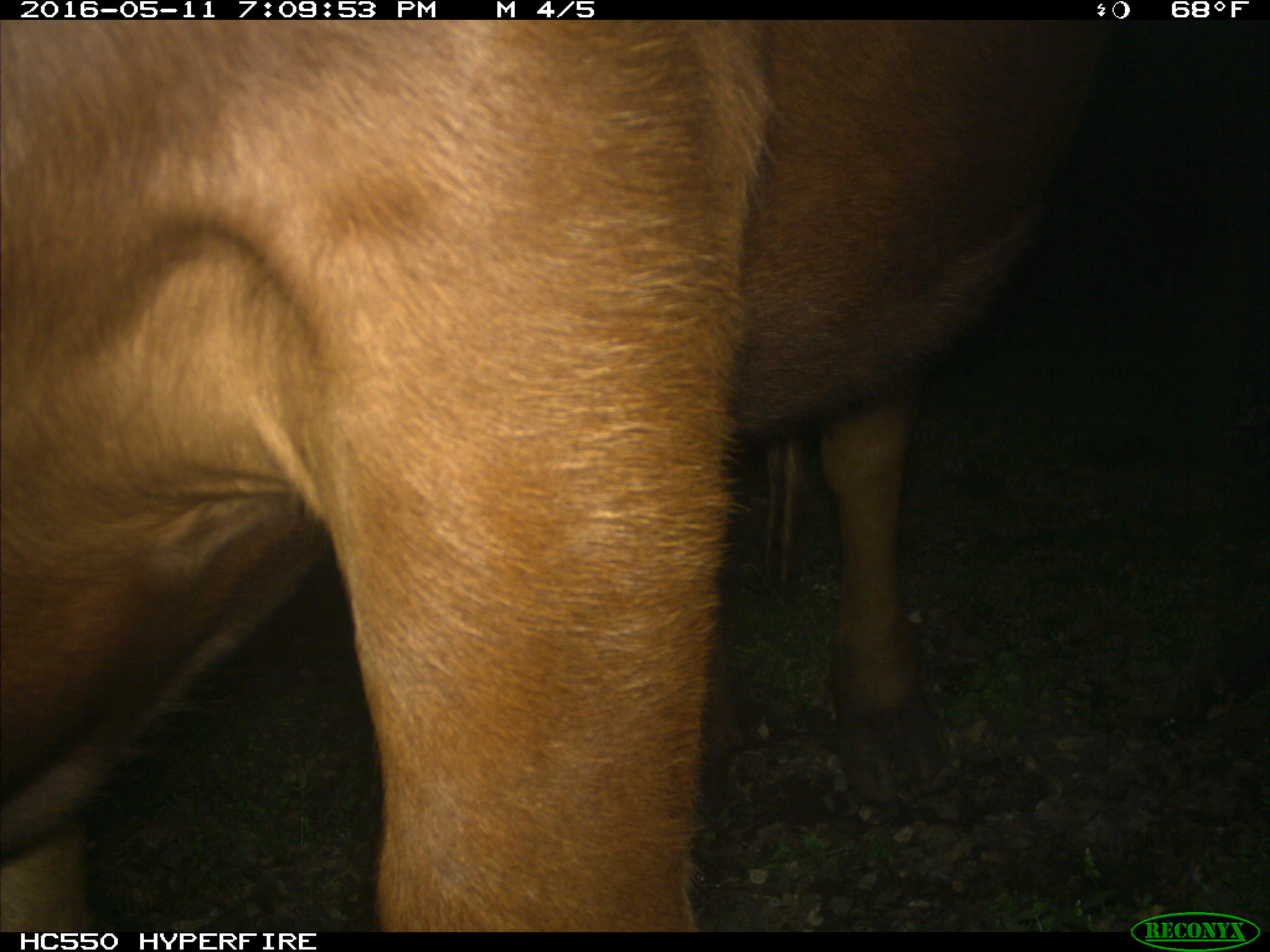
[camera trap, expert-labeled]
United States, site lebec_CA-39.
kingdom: Animalia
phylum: Chordata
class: Mammalia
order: Artiodactyla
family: Bovidae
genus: Bos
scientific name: Bos taurus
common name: domestic cow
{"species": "Bos taurus (domestic cow)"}